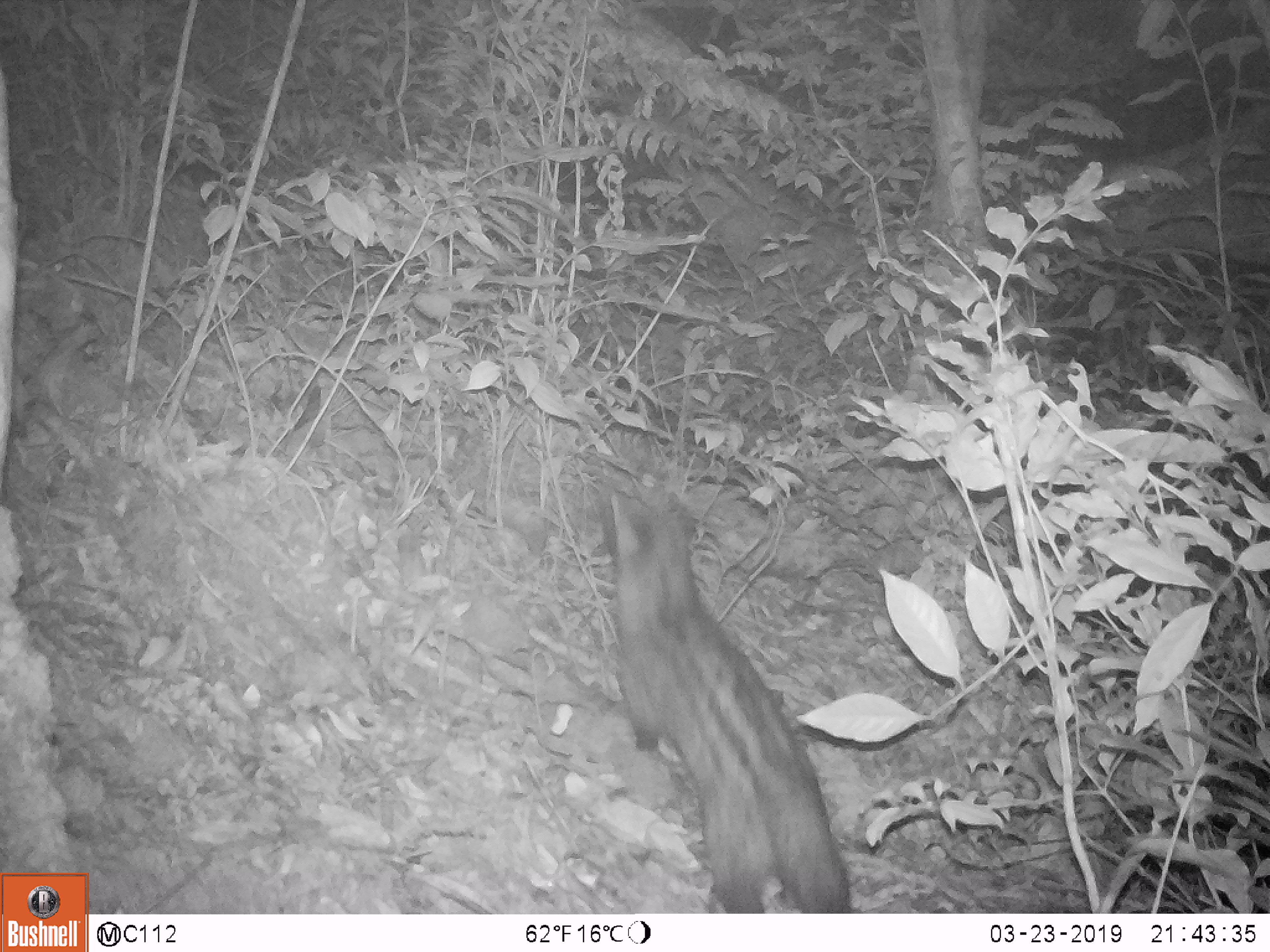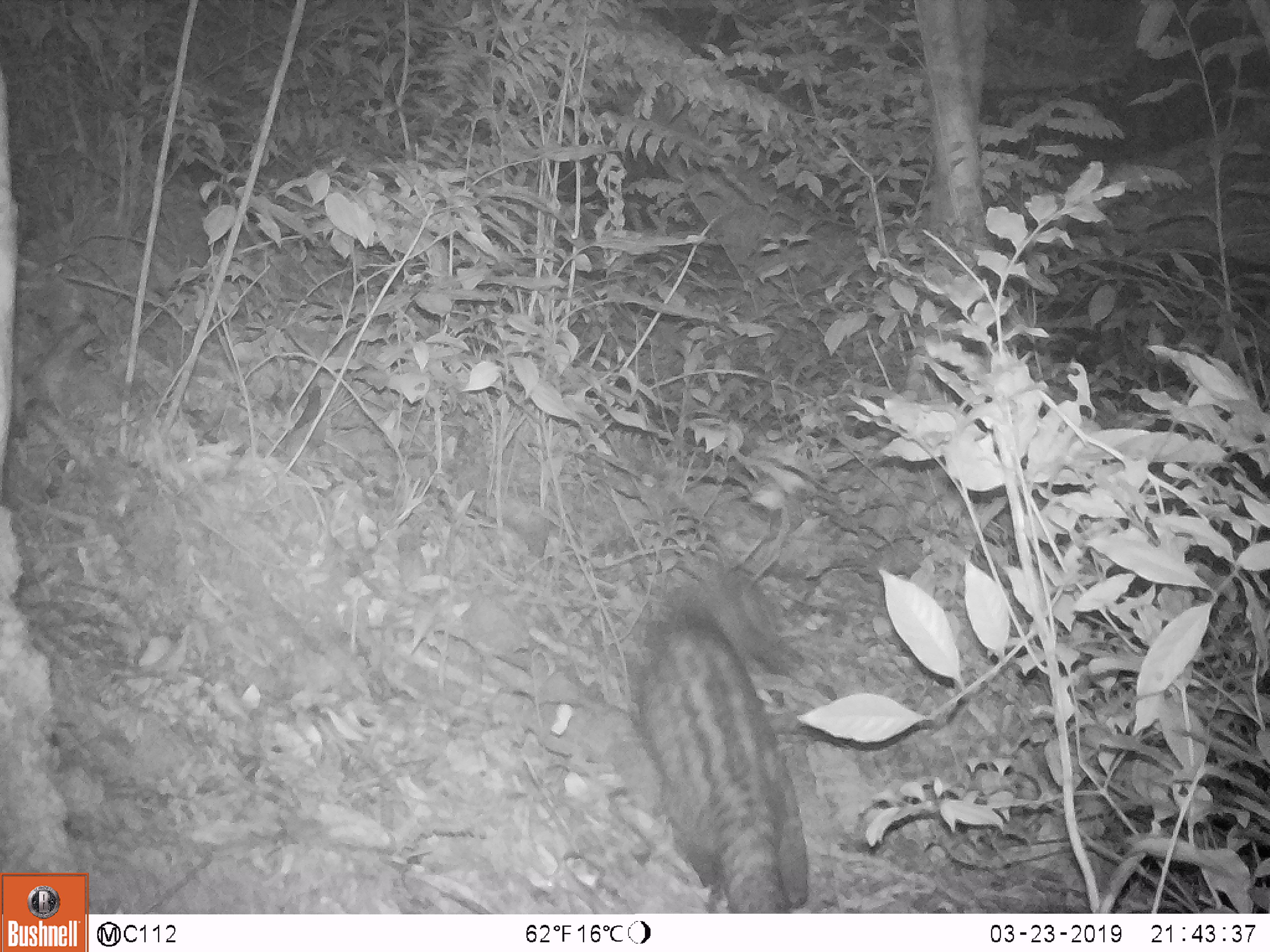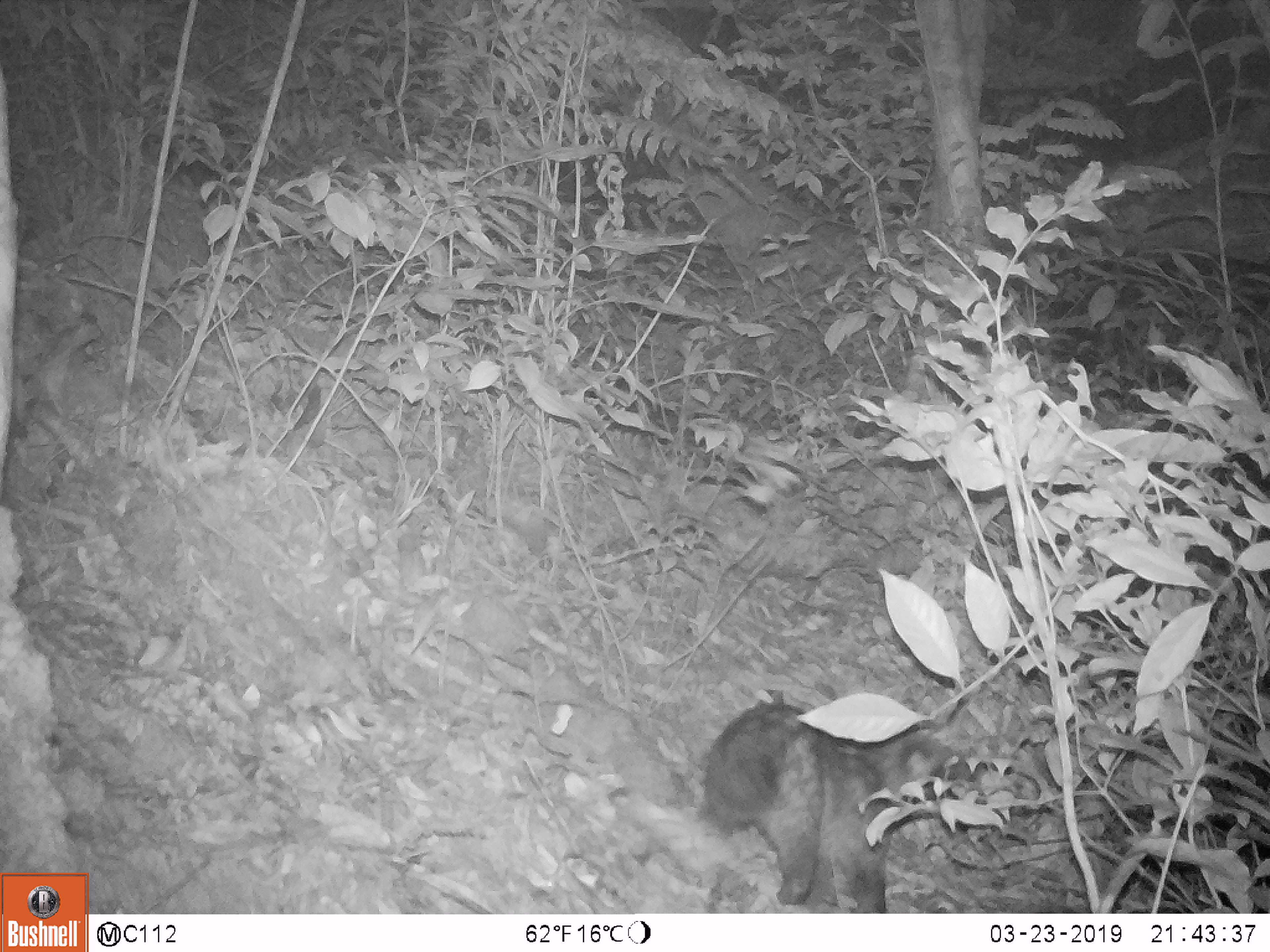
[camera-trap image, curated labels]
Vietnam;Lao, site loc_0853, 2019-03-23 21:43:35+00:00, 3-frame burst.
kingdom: Animalia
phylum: Chordata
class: Mammalia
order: Carnivora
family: Viverridae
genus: Paradoxurus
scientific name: Paradoxurus hermaphroditus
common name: common palm civet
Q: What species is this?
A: Common palm civet (Paradoxurus hermaphroditus).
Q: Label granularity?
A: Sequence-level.